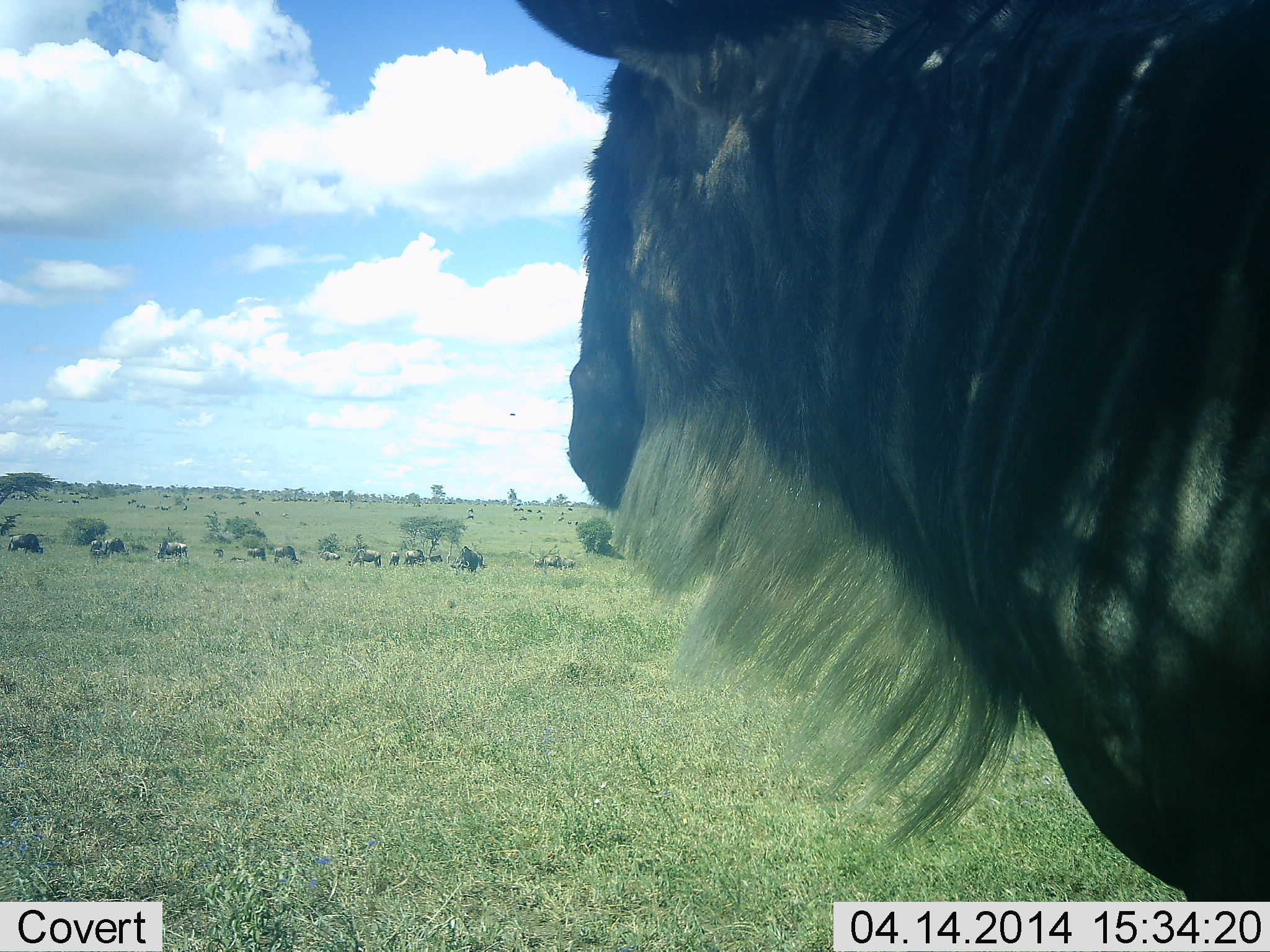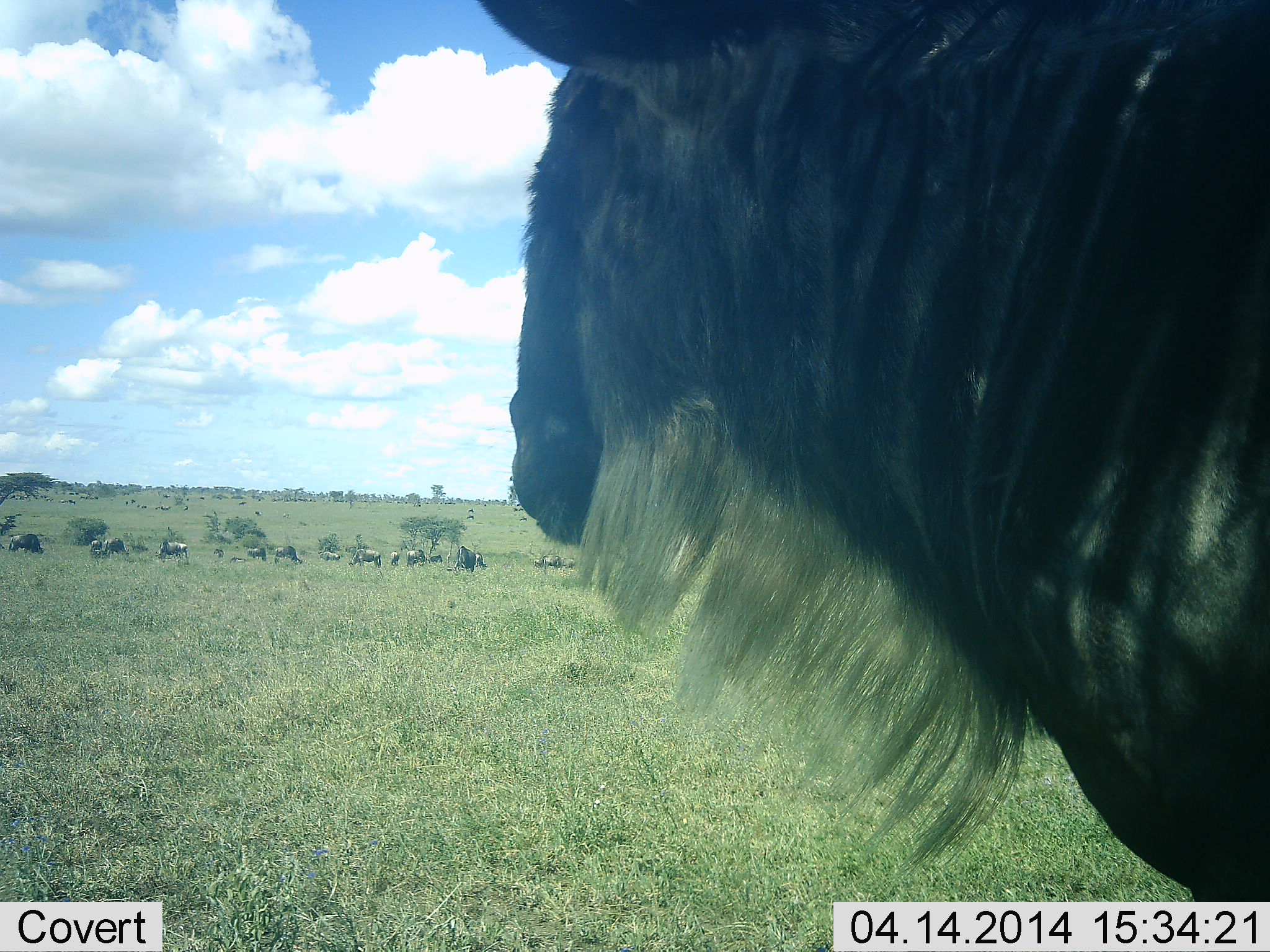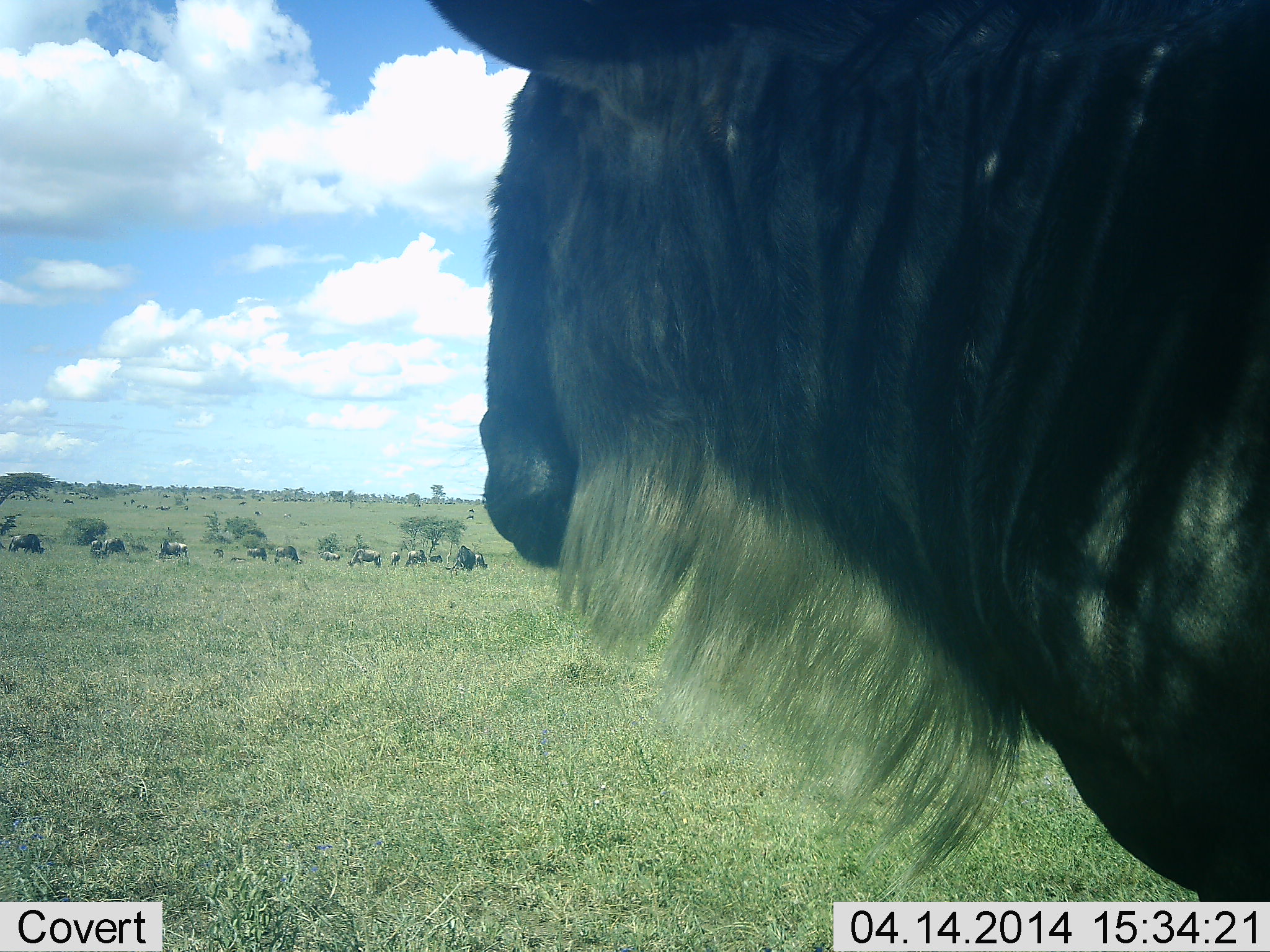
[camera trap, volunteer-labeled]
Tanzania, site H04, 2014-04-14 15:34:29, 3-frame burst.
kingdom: Animalia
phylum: Chordata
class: Mammalia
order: Artiodactyla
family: Bovidae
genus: Connochaetes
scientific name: Connochaetes taurinus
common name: blue wildebeest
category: wildebeest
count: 11-50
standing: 90%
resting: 0%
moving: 10%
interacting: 0%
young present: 0%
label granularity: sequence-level